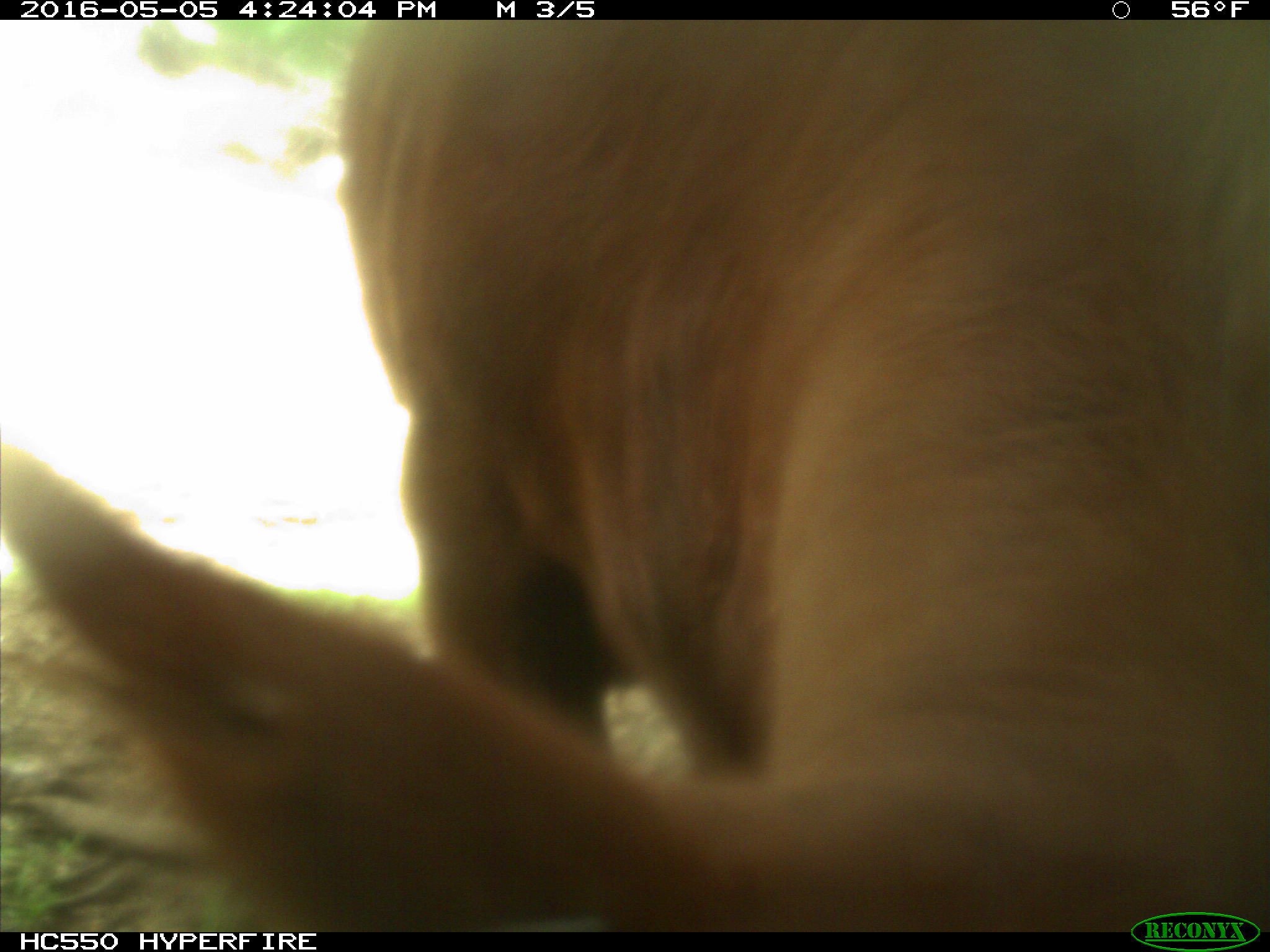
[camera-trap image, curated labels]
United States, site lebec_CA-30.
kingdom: Animalia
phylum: Chordata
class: Mammalia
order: Artiodactyla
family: Bovidae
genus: Bos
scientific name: Bos taurus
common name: domestic cow